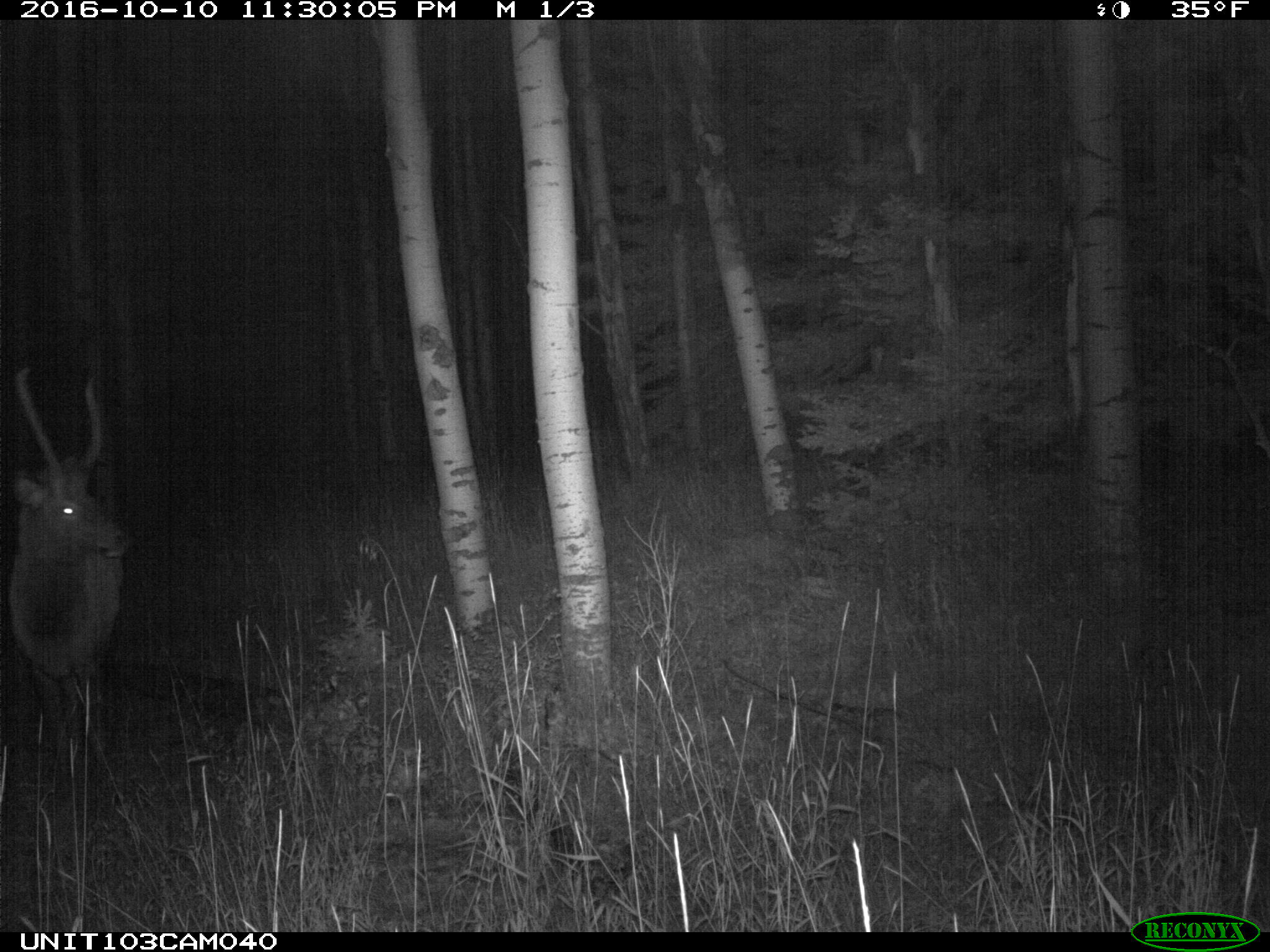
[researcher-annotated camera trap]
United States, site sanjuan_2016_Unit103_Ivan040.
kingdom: Animalia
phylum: Chordata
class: Mammalia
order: Artiodactyla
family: Cervidae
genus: Cervus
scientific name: Cervus elaphus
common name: red deer